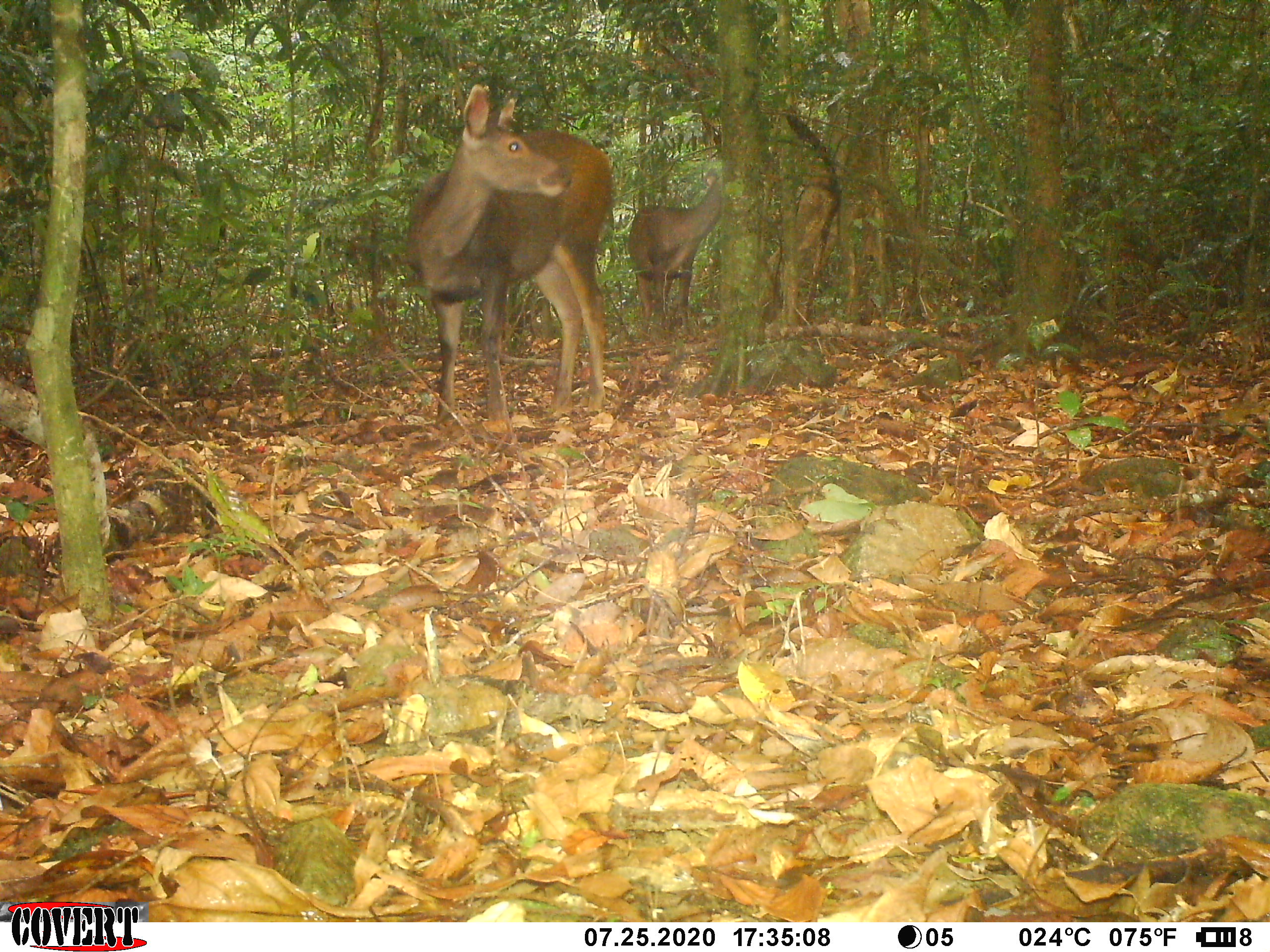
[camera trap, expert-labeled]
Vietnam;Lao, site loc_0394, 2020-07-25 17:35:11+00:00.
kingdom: Animalia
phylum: Chordata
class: Mammalia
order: Artiodactyla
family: Cervidae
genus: Rusa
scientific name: Rusa unicolor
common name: sambar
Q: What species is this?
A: Sambar (Rusa unicolor).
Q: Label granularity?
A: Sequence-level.